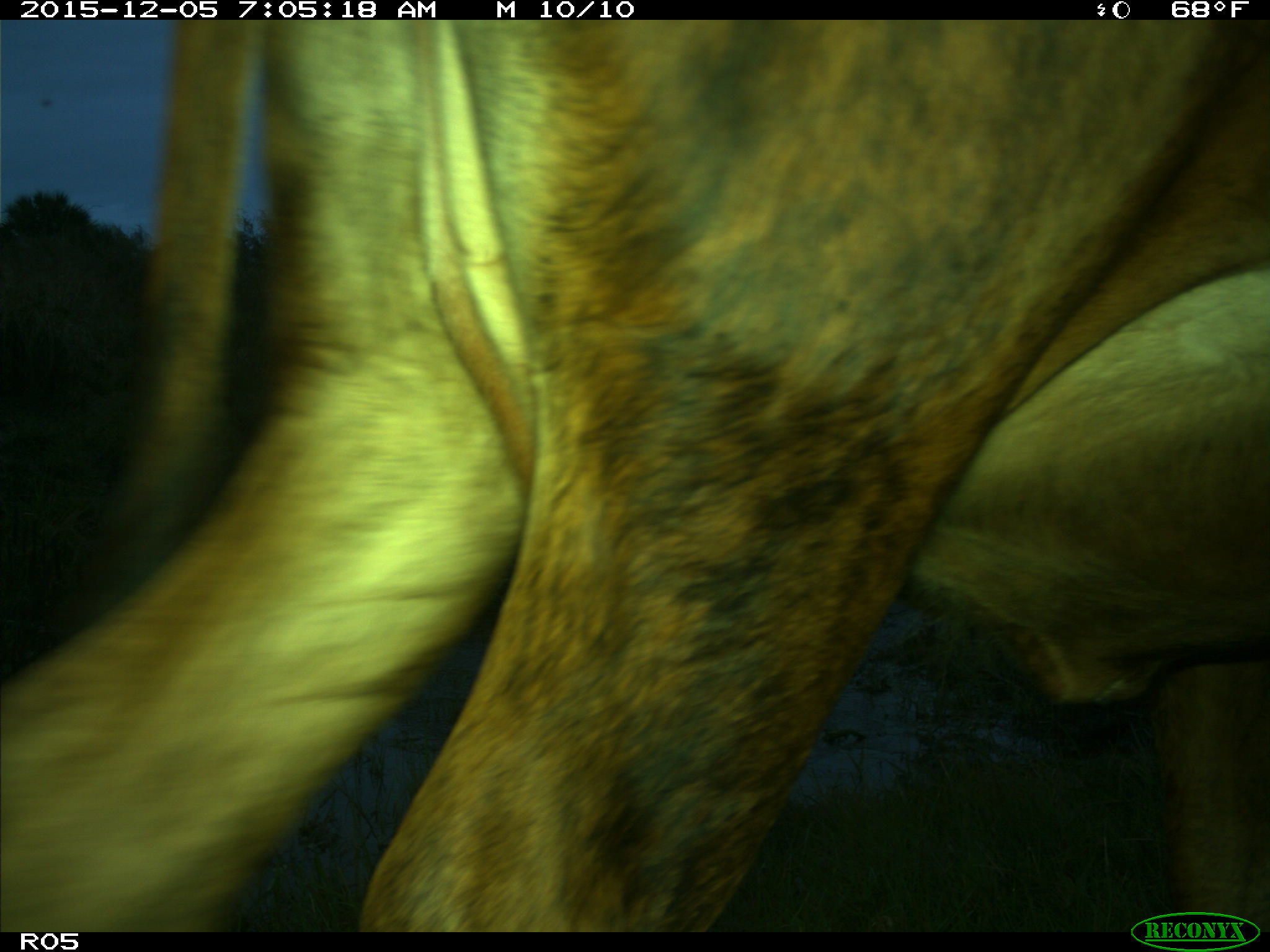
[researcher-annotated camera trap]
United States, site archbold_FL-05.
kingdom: Animalia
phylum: Chordata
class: Mammalia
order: Artiodactyla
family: Bovidae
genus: Bos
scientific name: Bos taurus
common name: domestic cow